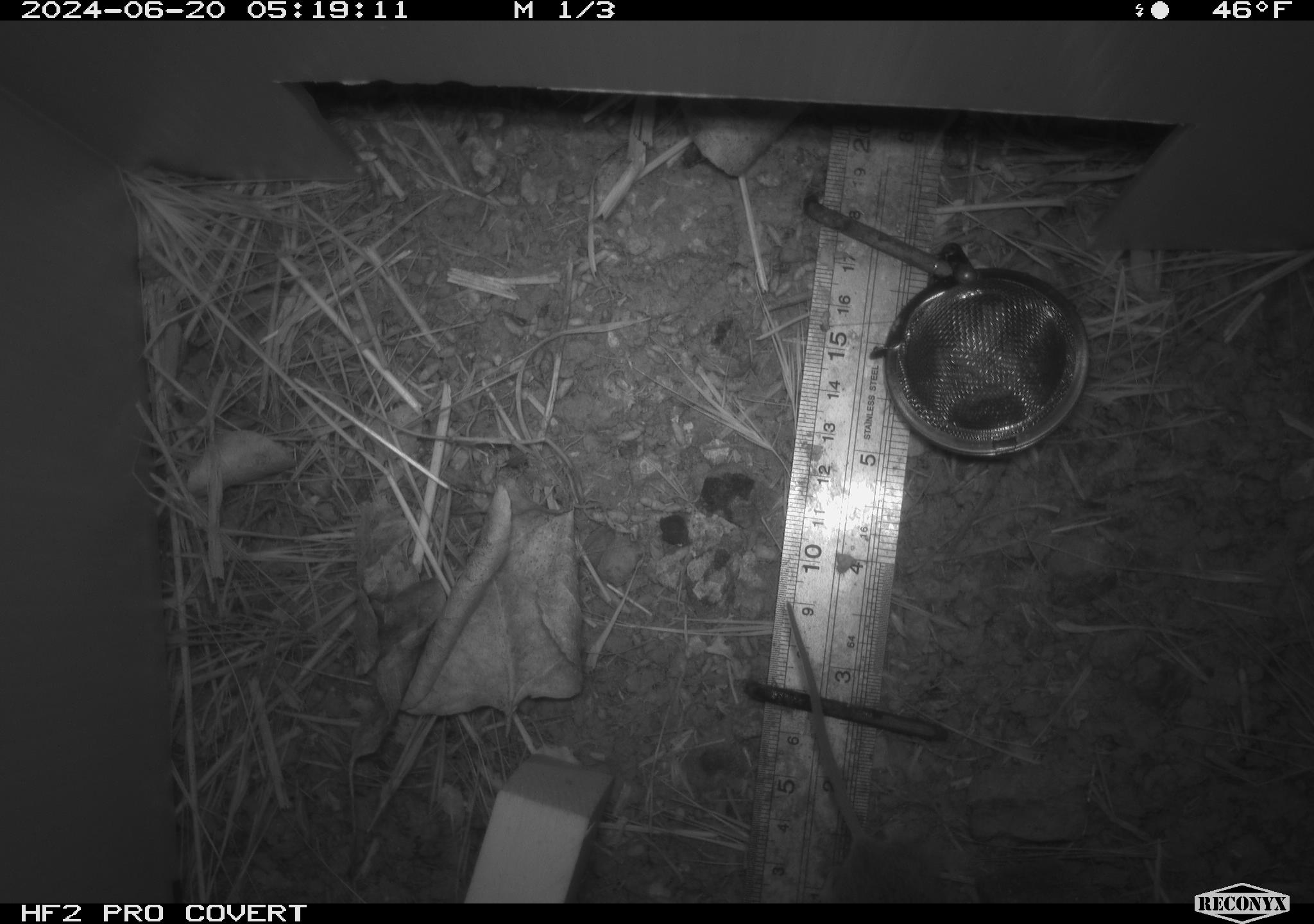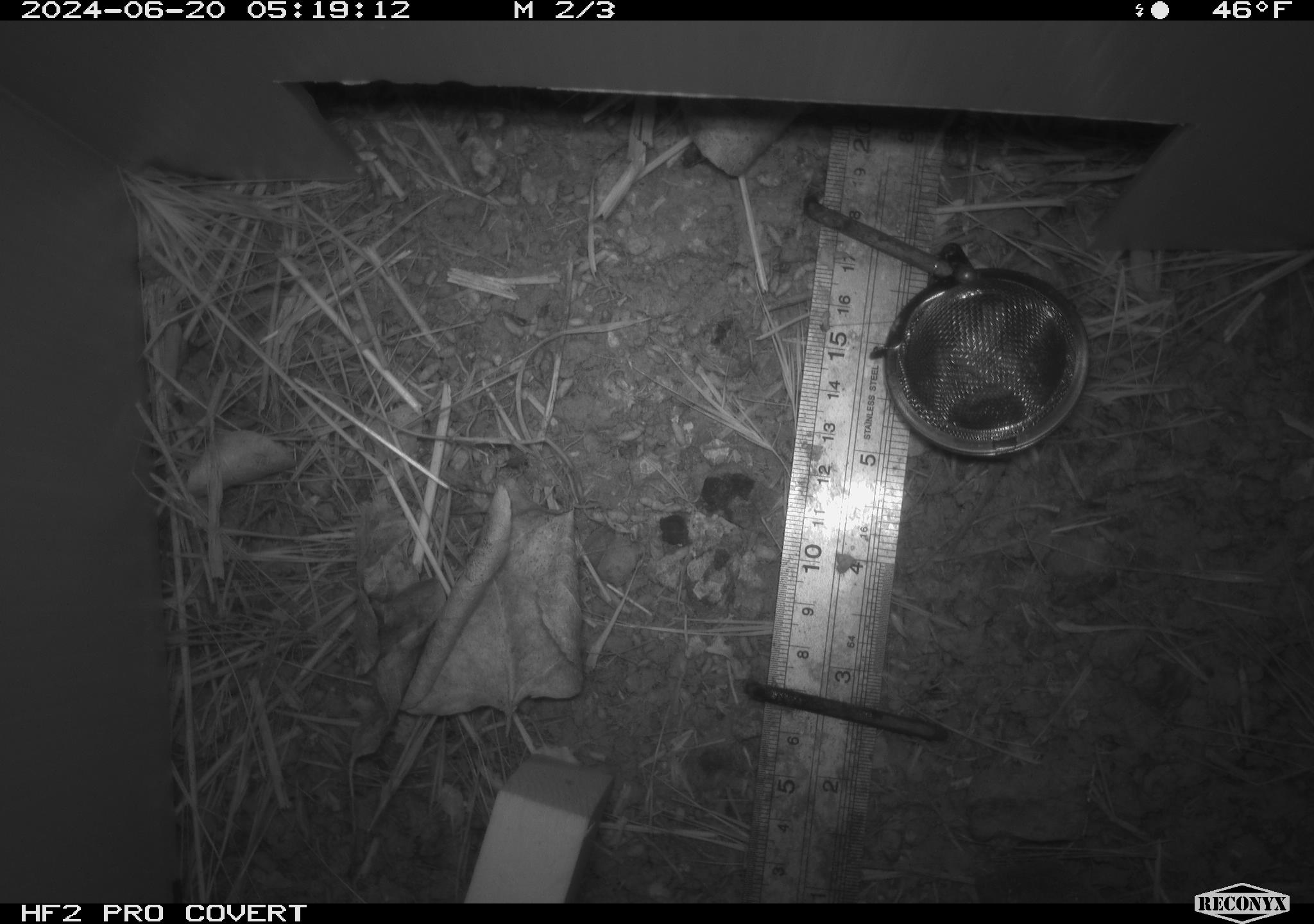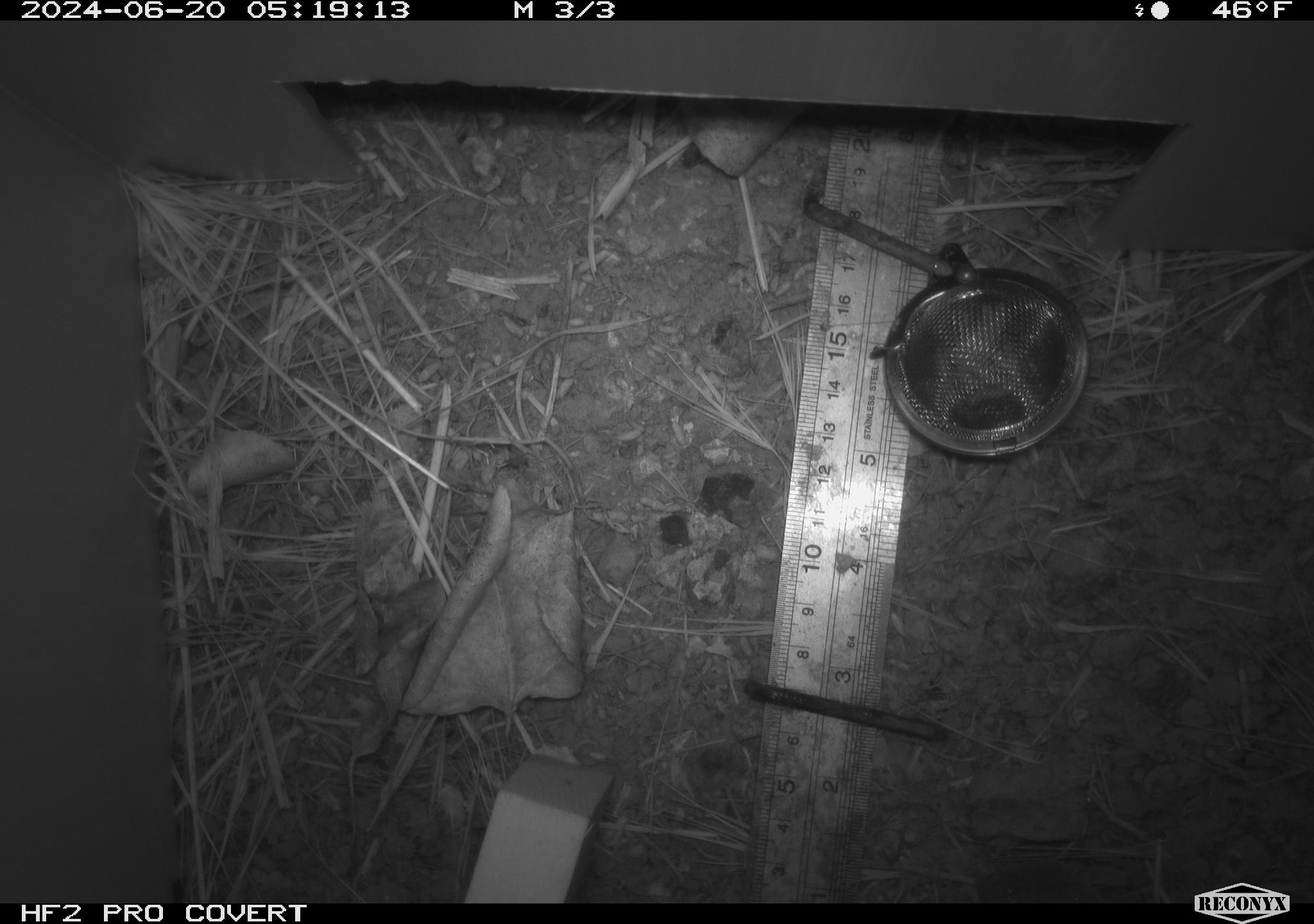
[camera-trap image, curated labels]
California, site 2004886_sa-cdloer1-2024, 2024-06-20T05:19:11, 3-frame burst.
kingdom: Animalia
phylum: Chordata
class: Mammalia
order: Rodentia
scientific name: Rodentia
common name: mouse species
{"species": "mouse species (Rodentia)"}